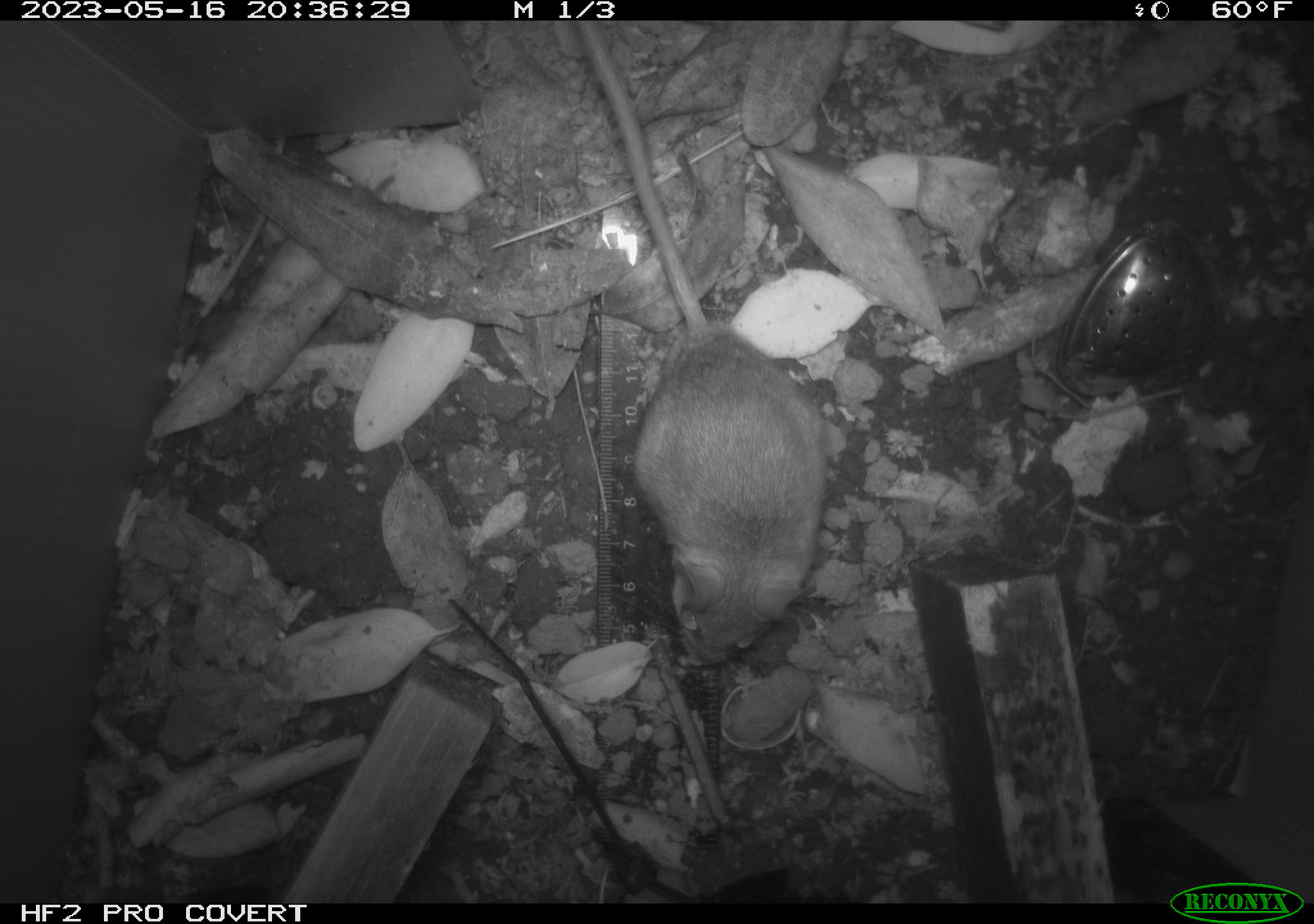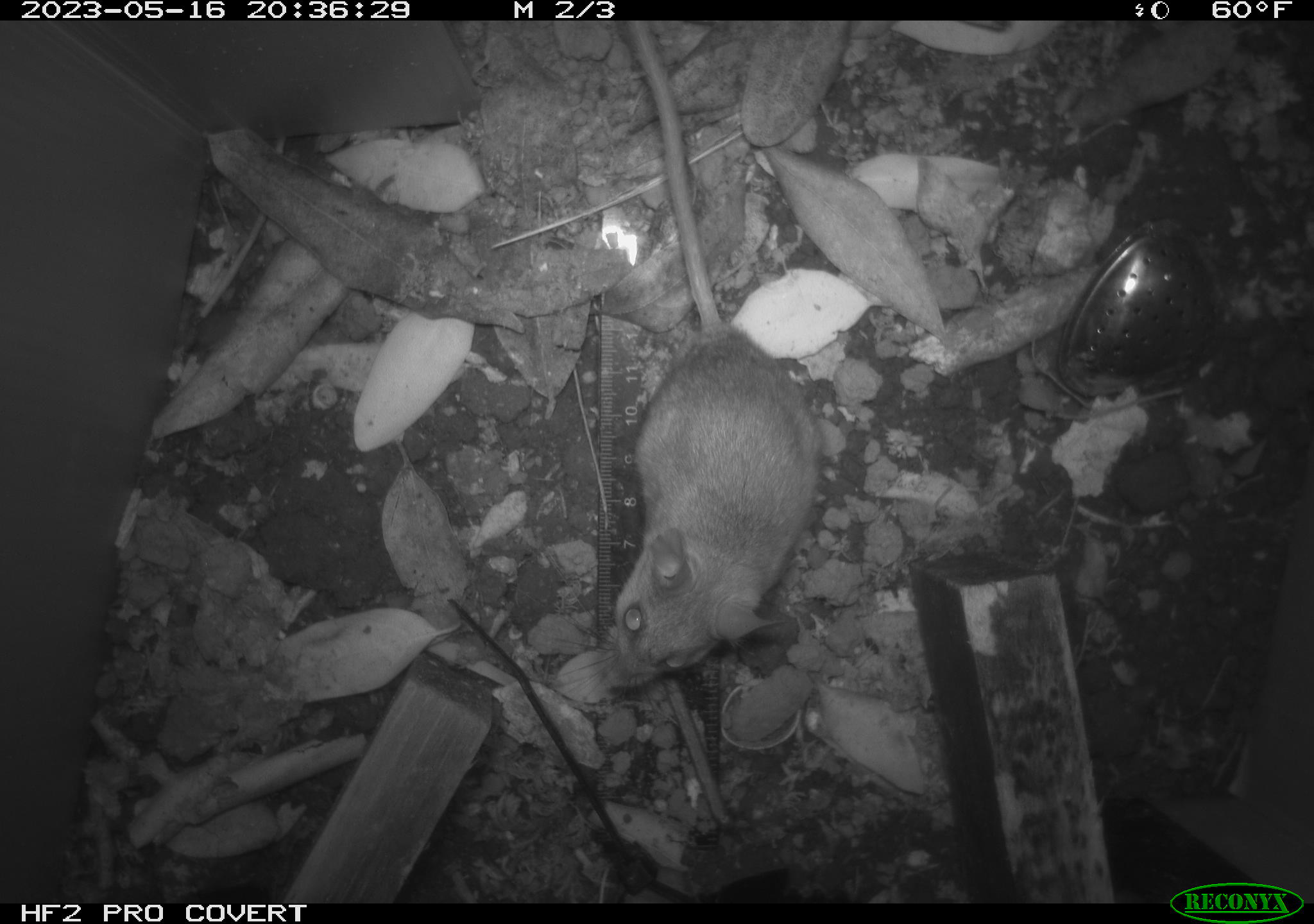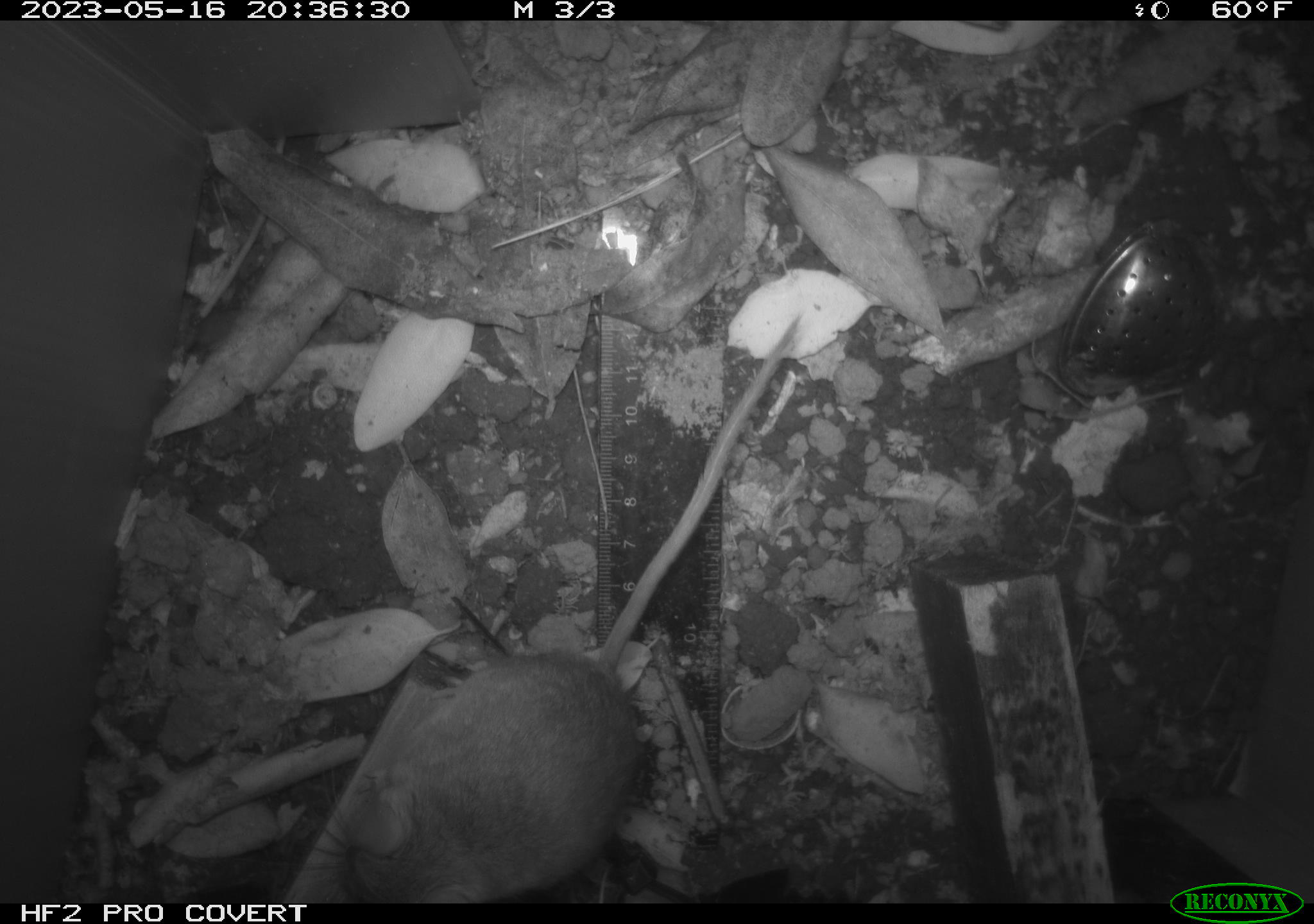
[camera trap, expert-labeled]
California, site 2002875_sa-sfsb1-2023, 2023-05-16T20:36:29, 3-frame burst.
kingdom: Animalia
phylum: Chordata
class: Mammalia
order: Rodentia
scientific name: Rodentia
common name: mouse species